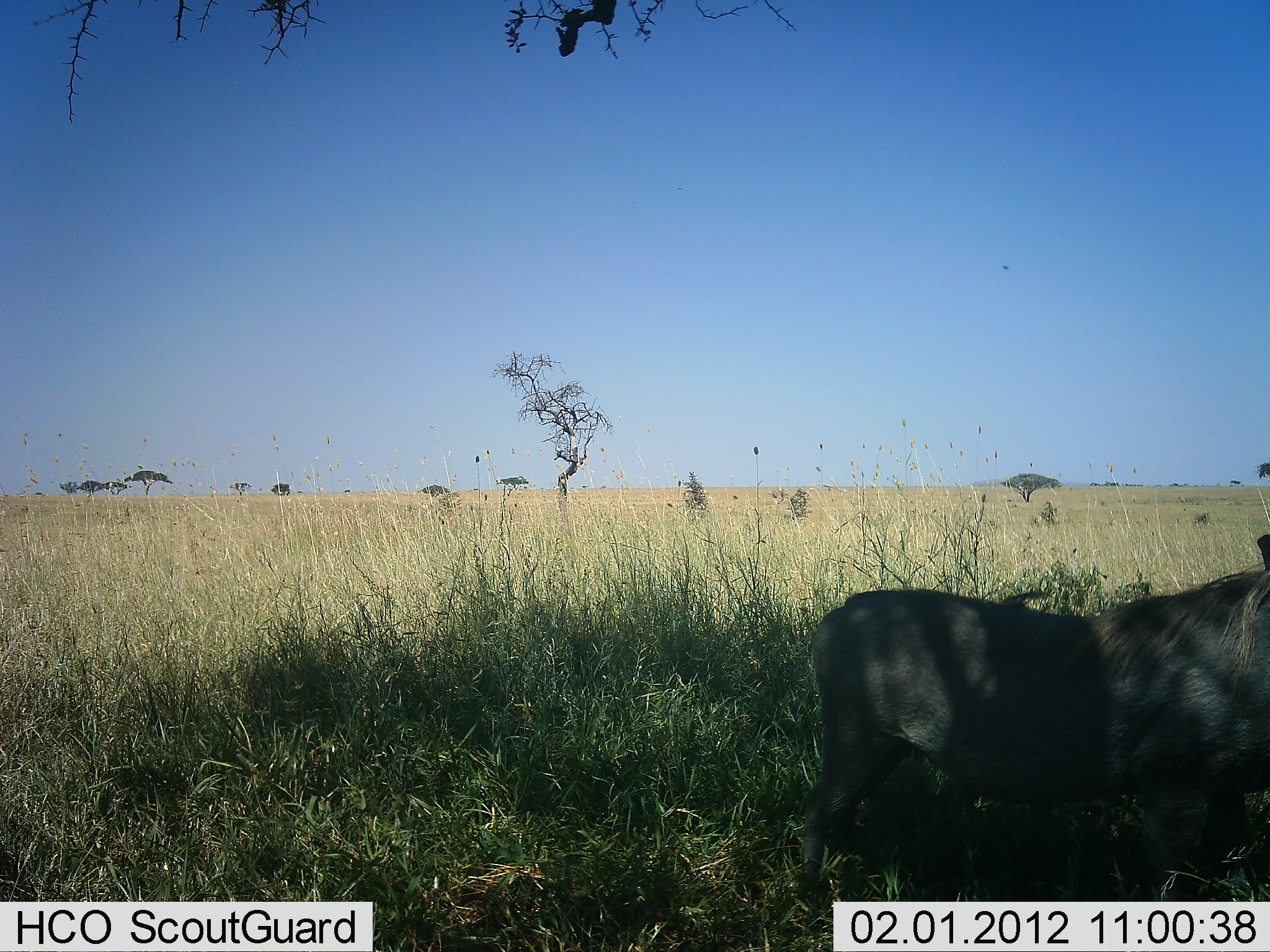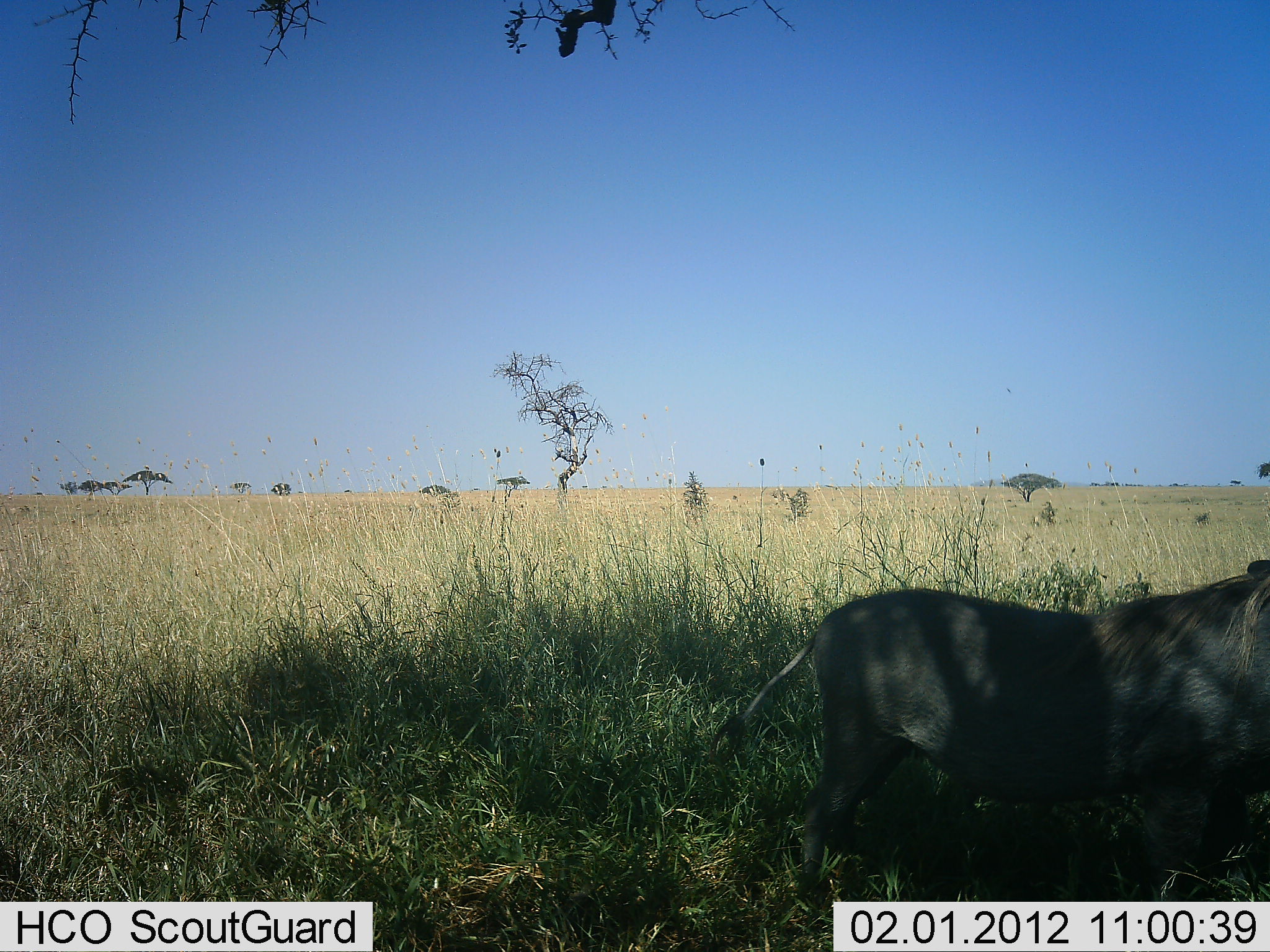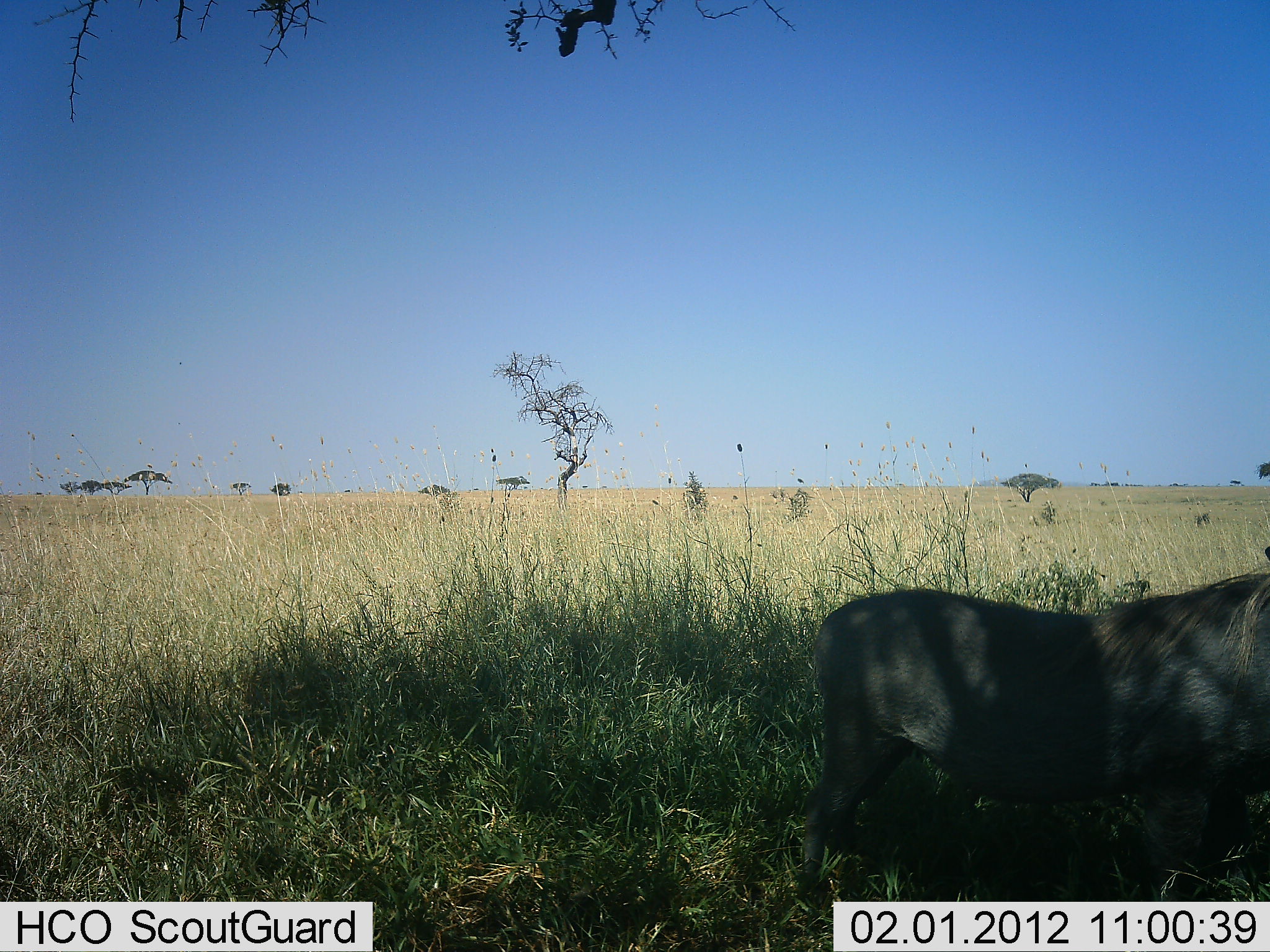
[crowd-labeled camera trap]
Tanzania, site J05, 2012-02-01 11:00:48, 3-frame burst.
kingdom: Animalia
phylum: Chordata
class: Mammalia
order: Artiodactyla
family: Suidae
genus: Phacochoerus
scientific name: Phacochoerus africanus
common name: warthog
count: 1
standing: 96%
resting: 7%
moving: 4%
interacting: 0%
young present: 0%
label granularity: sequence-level